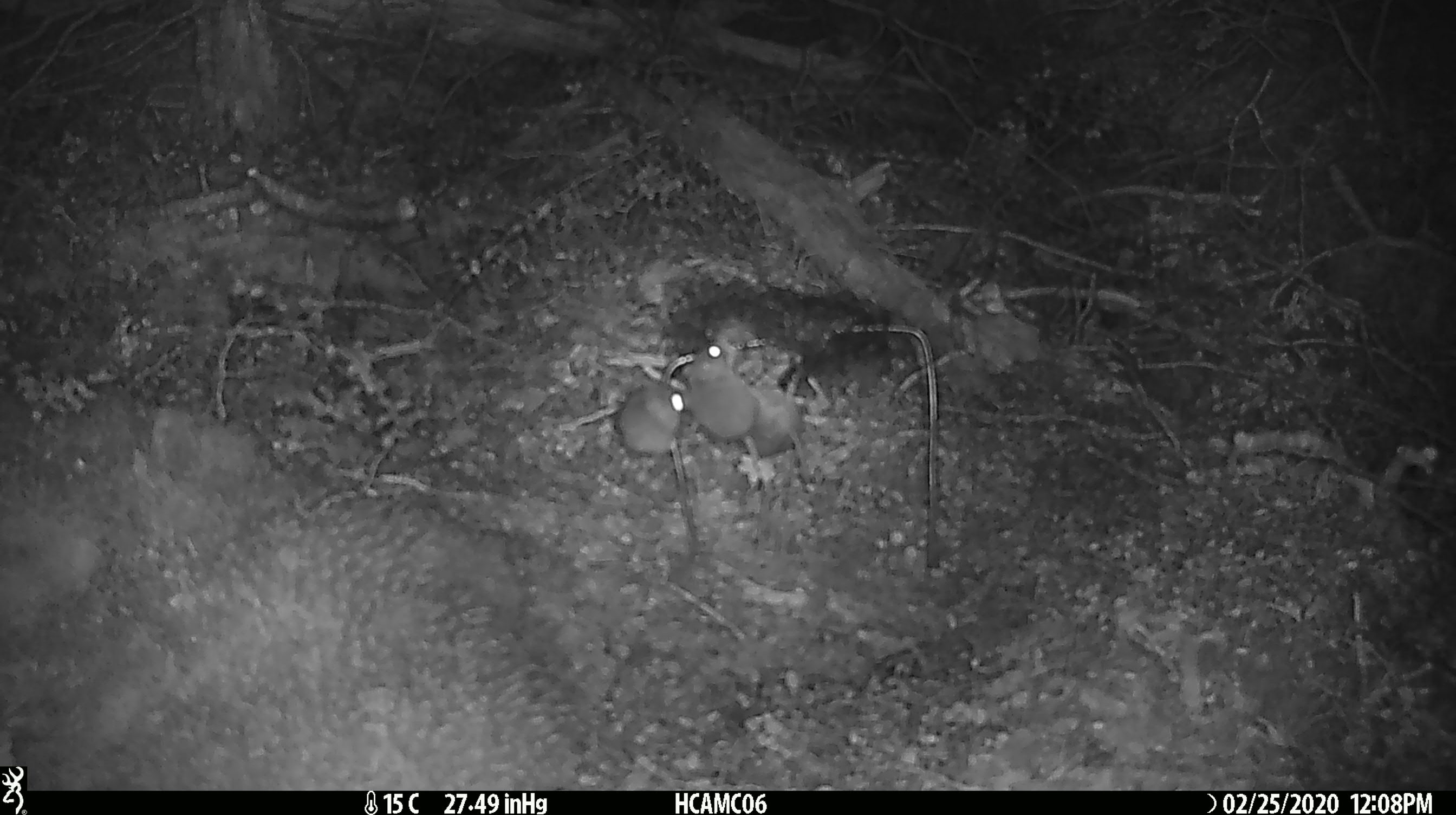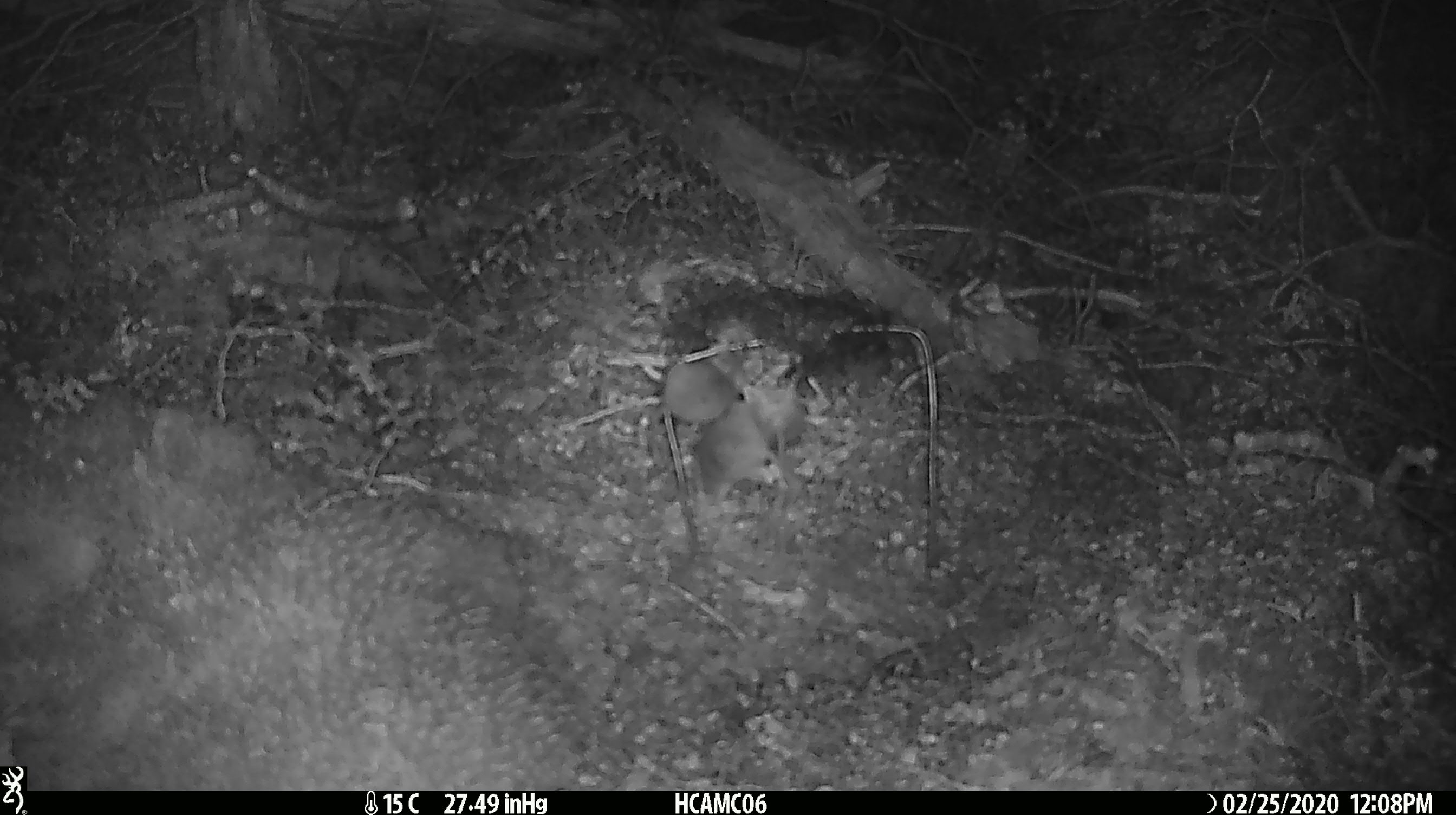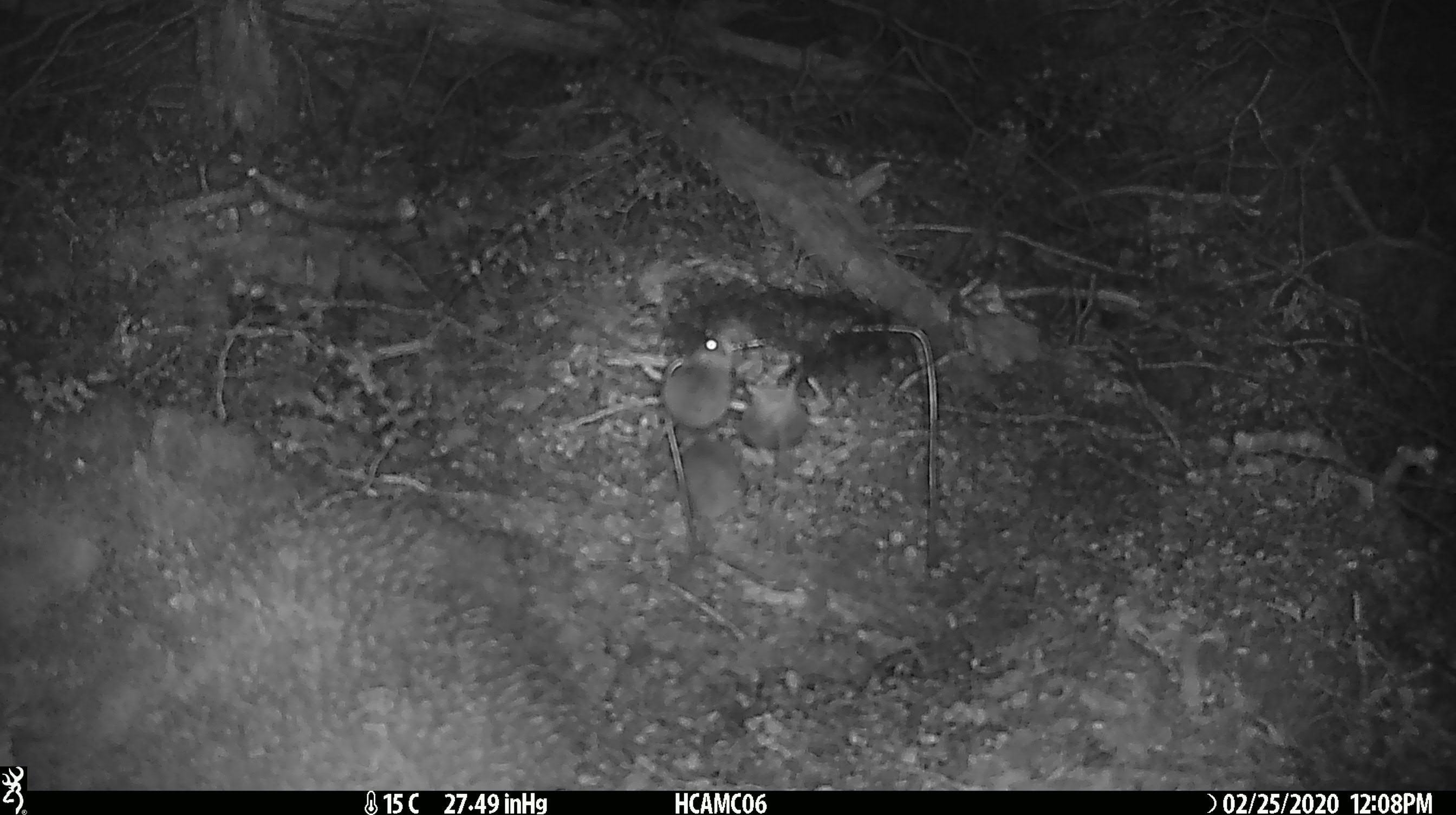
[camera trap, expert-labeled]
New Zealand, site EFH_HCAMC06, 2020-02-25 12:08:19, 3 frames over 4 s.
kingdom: Animalia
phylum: Chordata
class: Mammalia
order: Rodentia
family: Muridae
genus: Mus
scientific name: Mus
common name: mouse